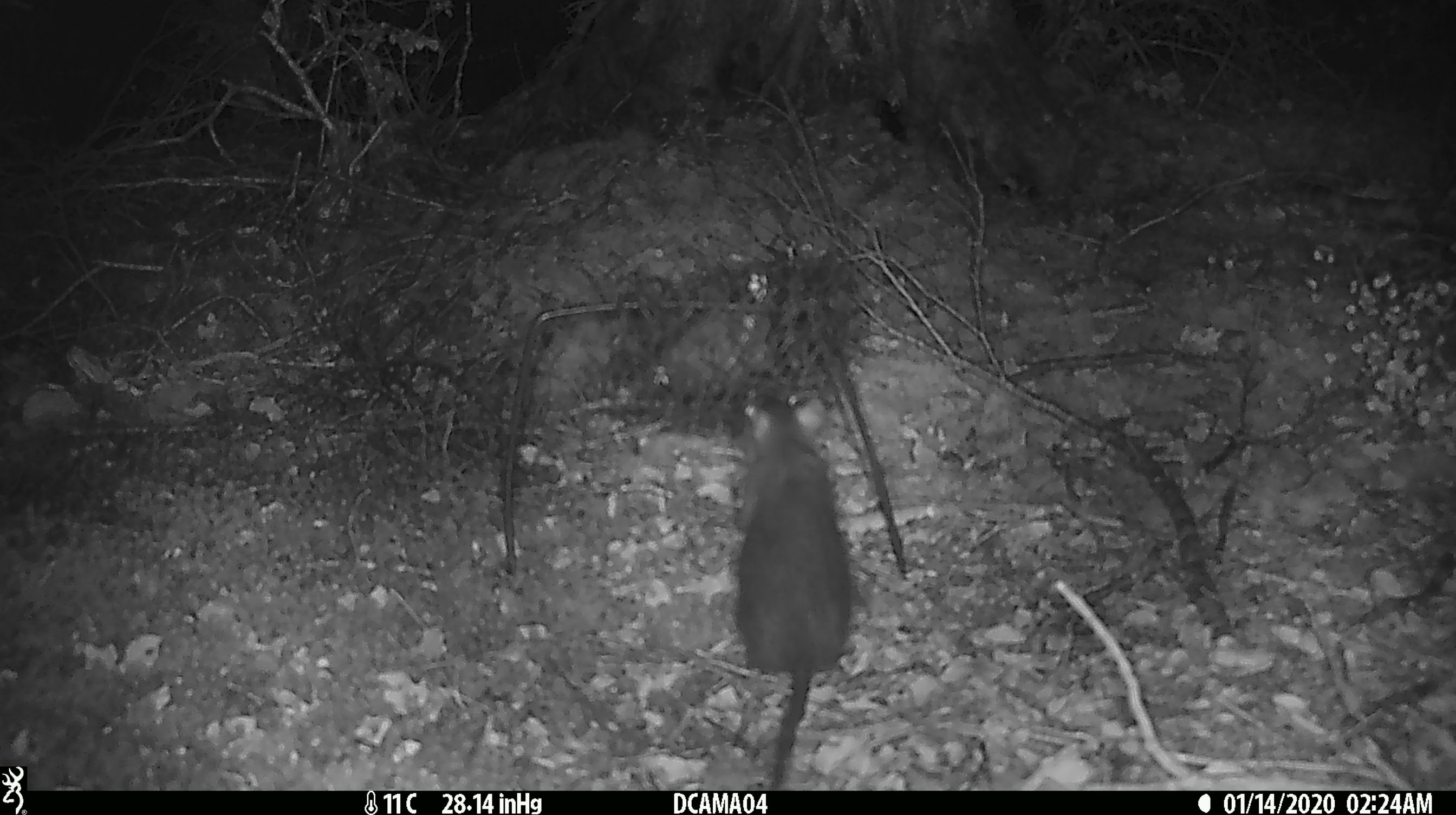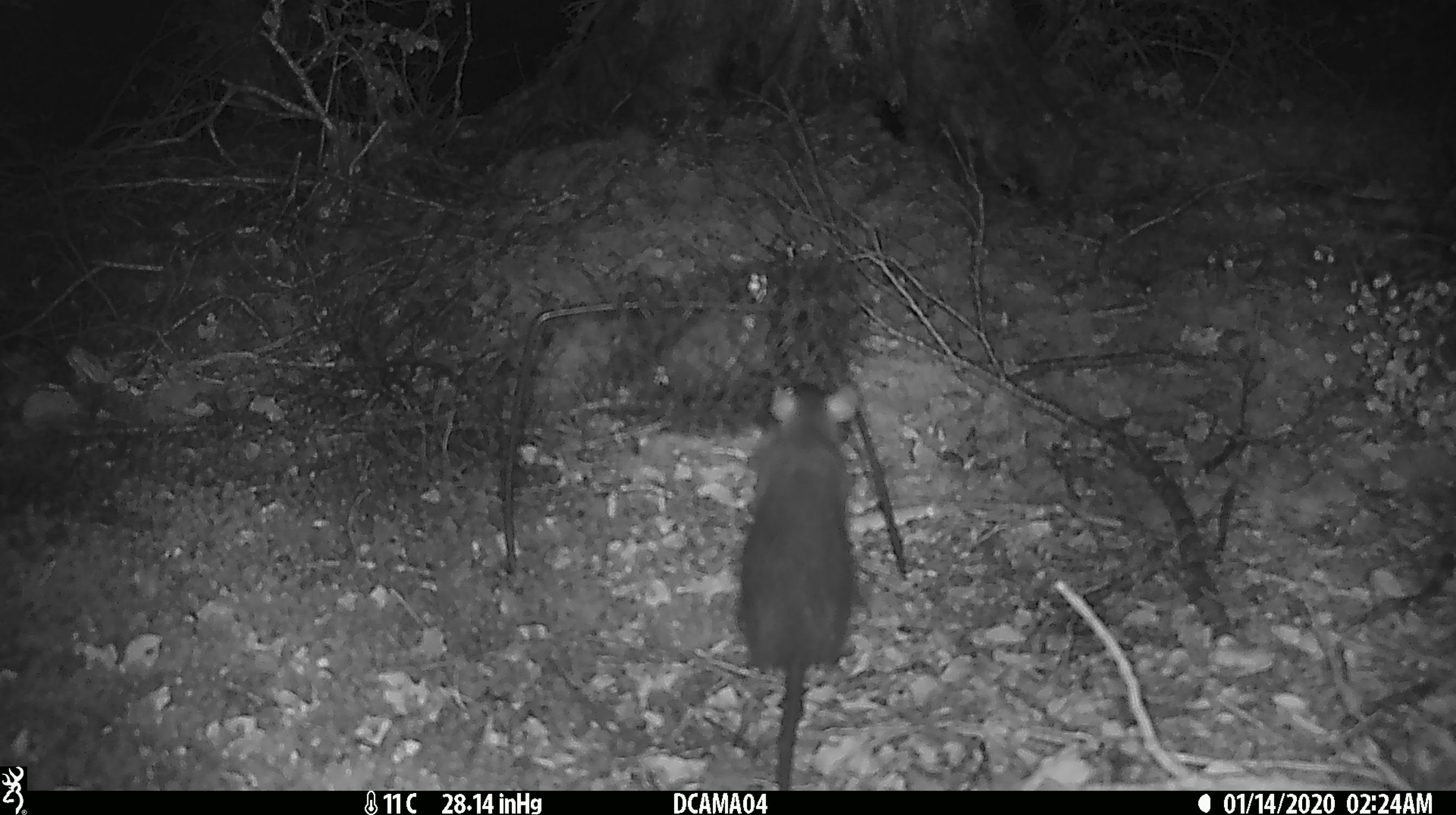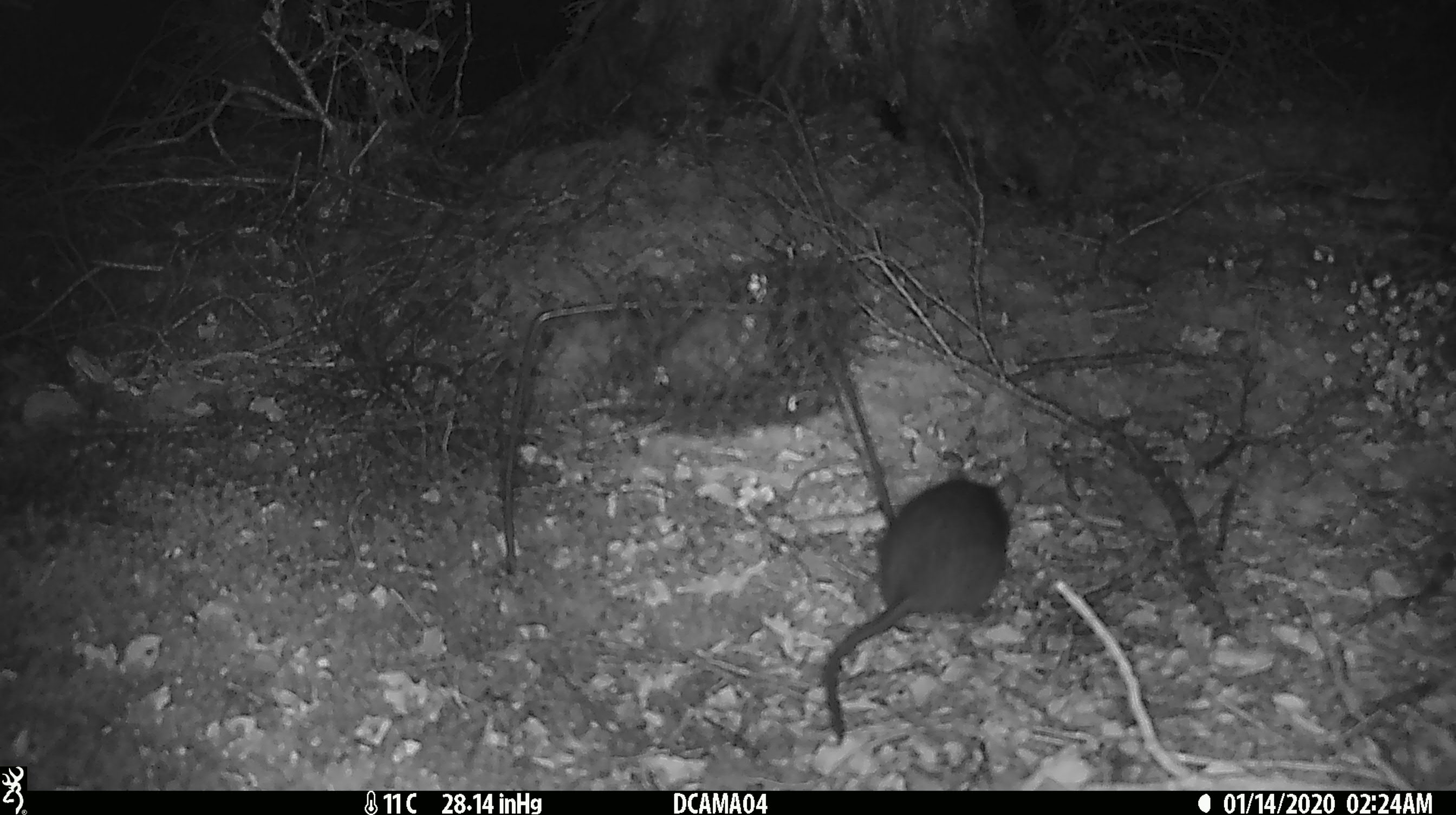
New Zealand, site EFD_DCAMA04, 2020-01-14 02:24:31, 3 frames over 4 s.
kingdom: Animalia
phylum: Chordata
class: Mammalia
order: Rodentia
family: Muridae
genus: Rattus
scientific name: Rattus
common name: rat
Rat (Rattus).